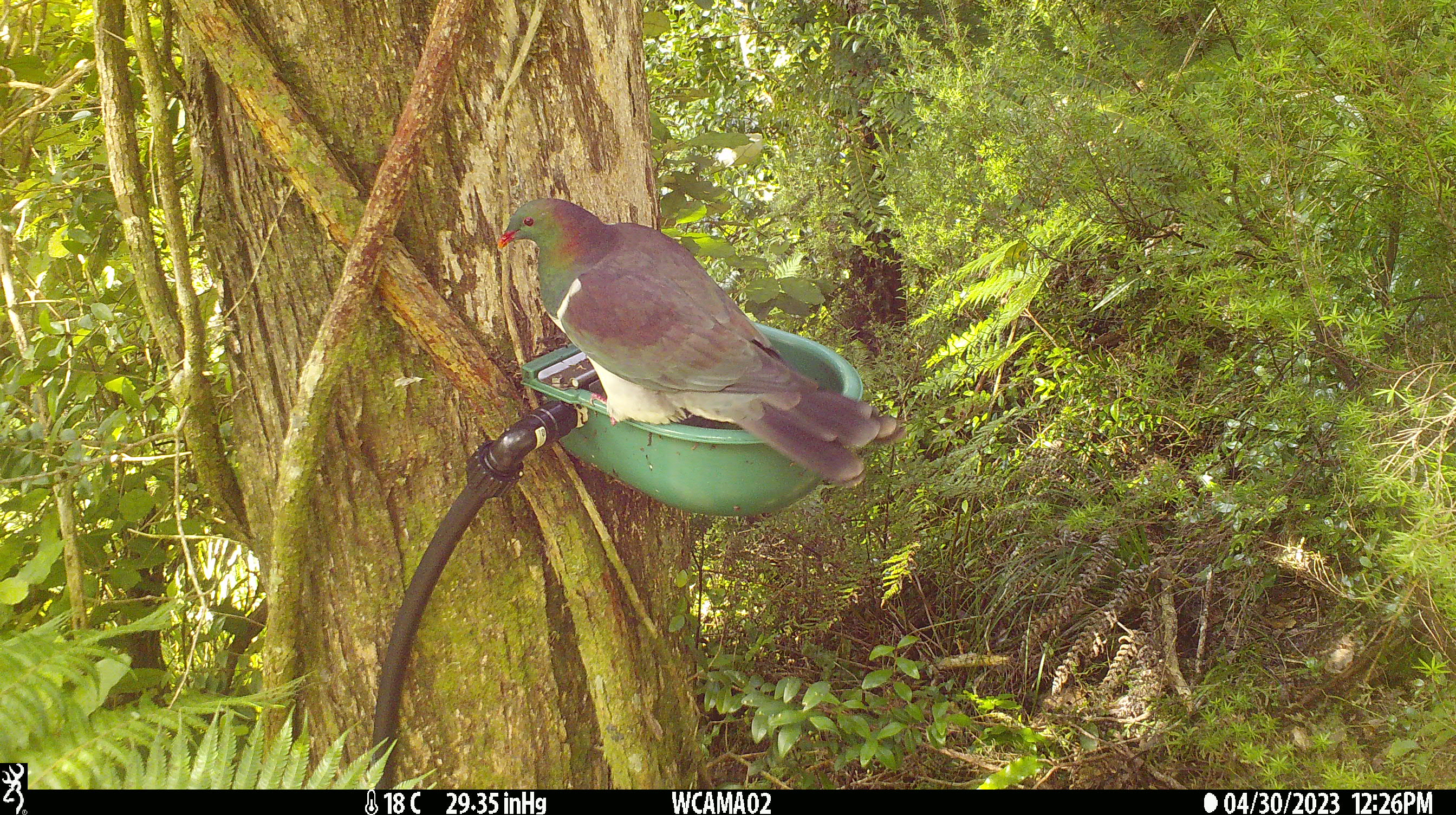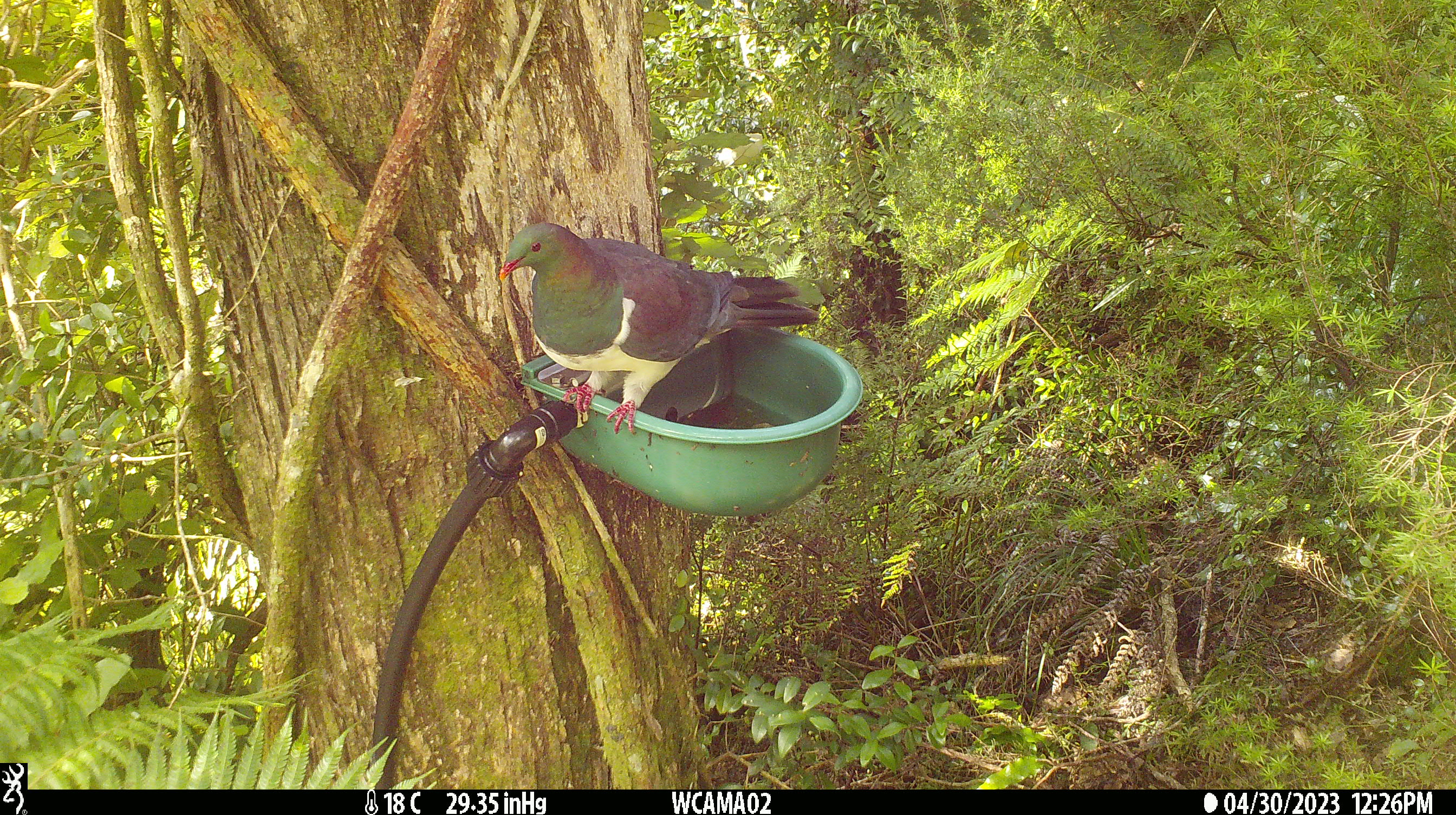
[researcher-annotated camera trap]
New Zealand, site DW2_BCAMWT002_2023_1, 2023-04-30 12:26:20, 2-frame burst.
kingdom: Animalia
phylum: Chordata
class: Aves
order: Columbiformes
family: Columbidae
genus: Hemiphaga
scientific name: Hemiphaga novaeseelandiae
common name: new zealand pigeon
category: kereru